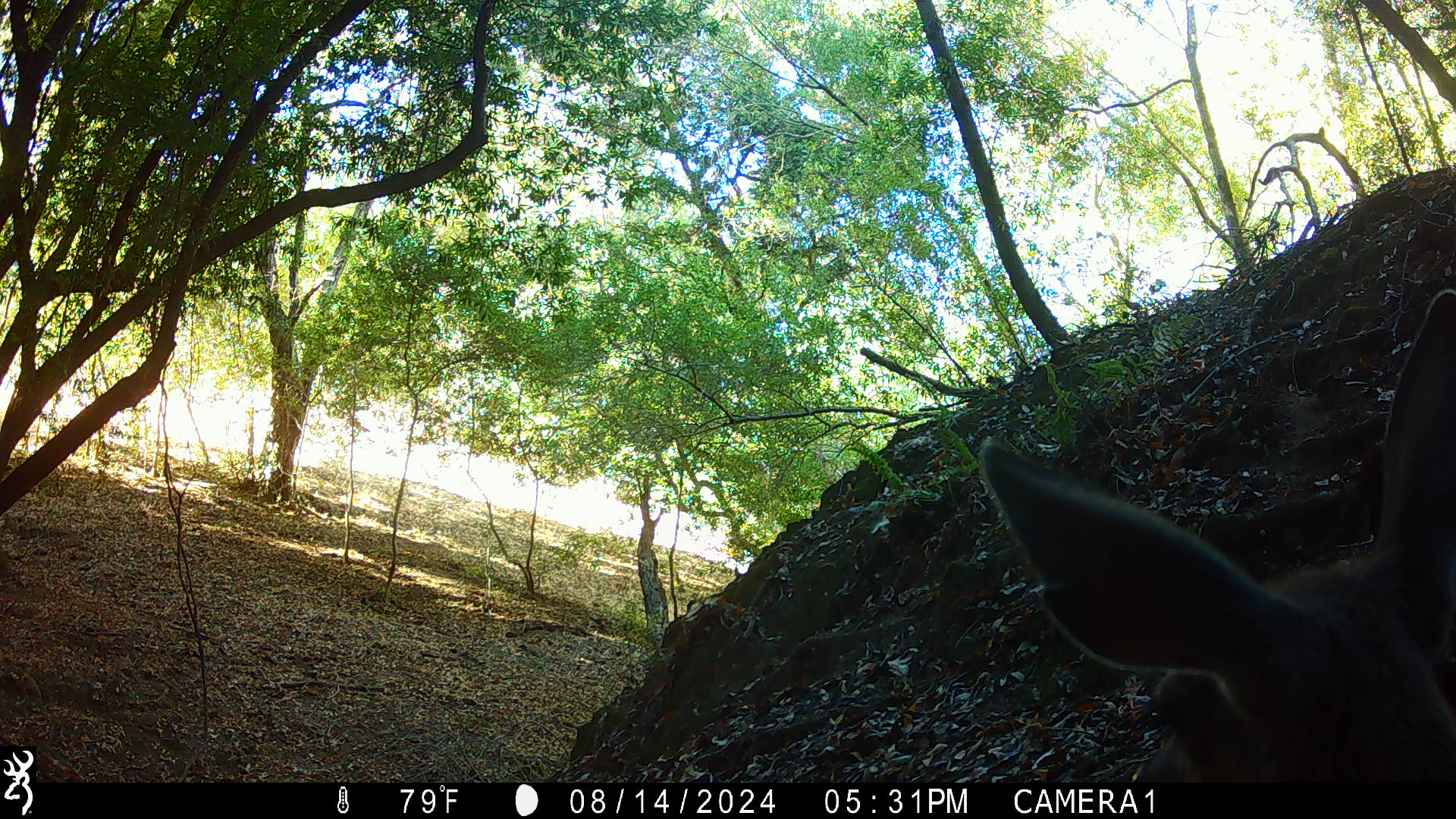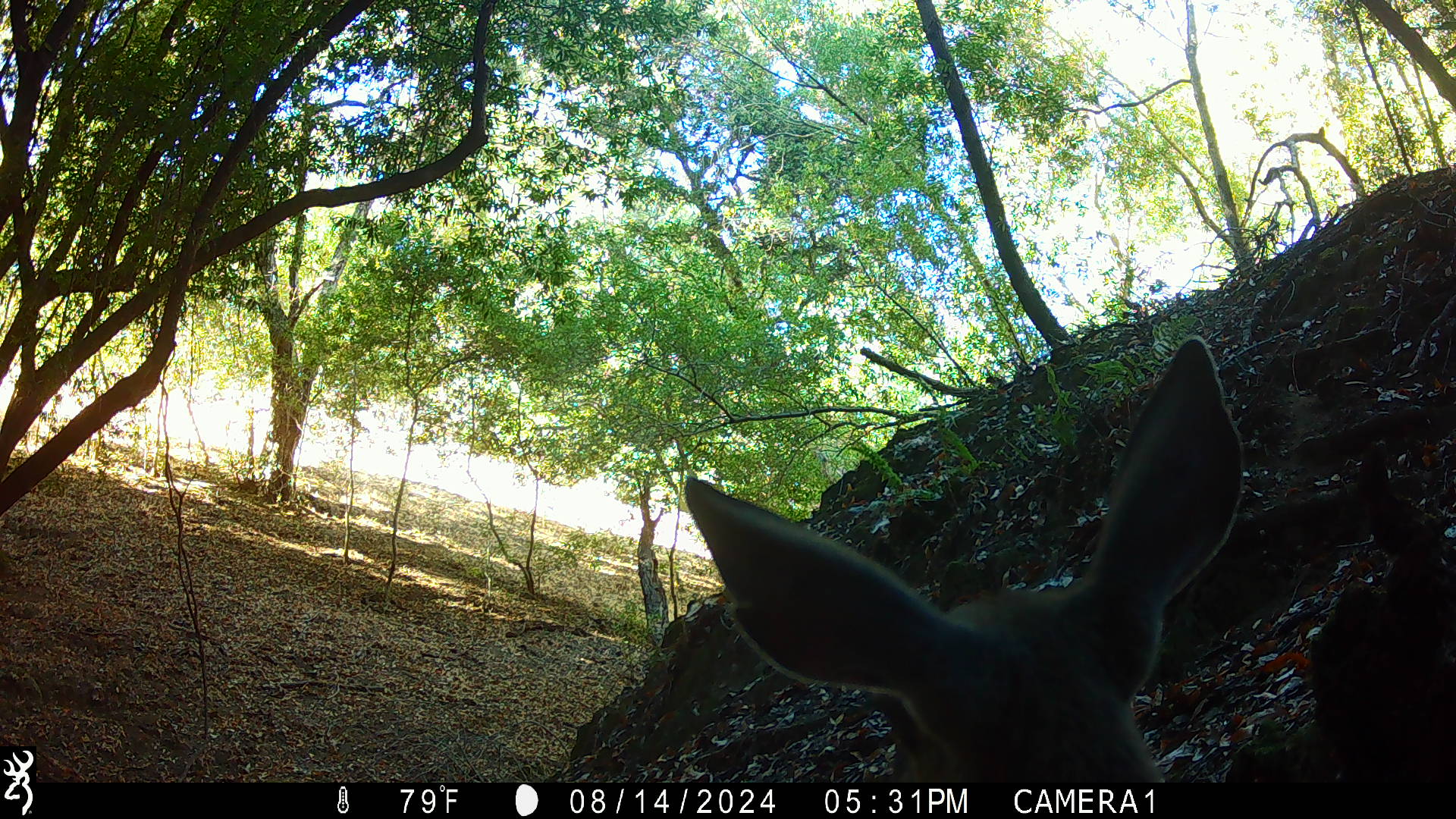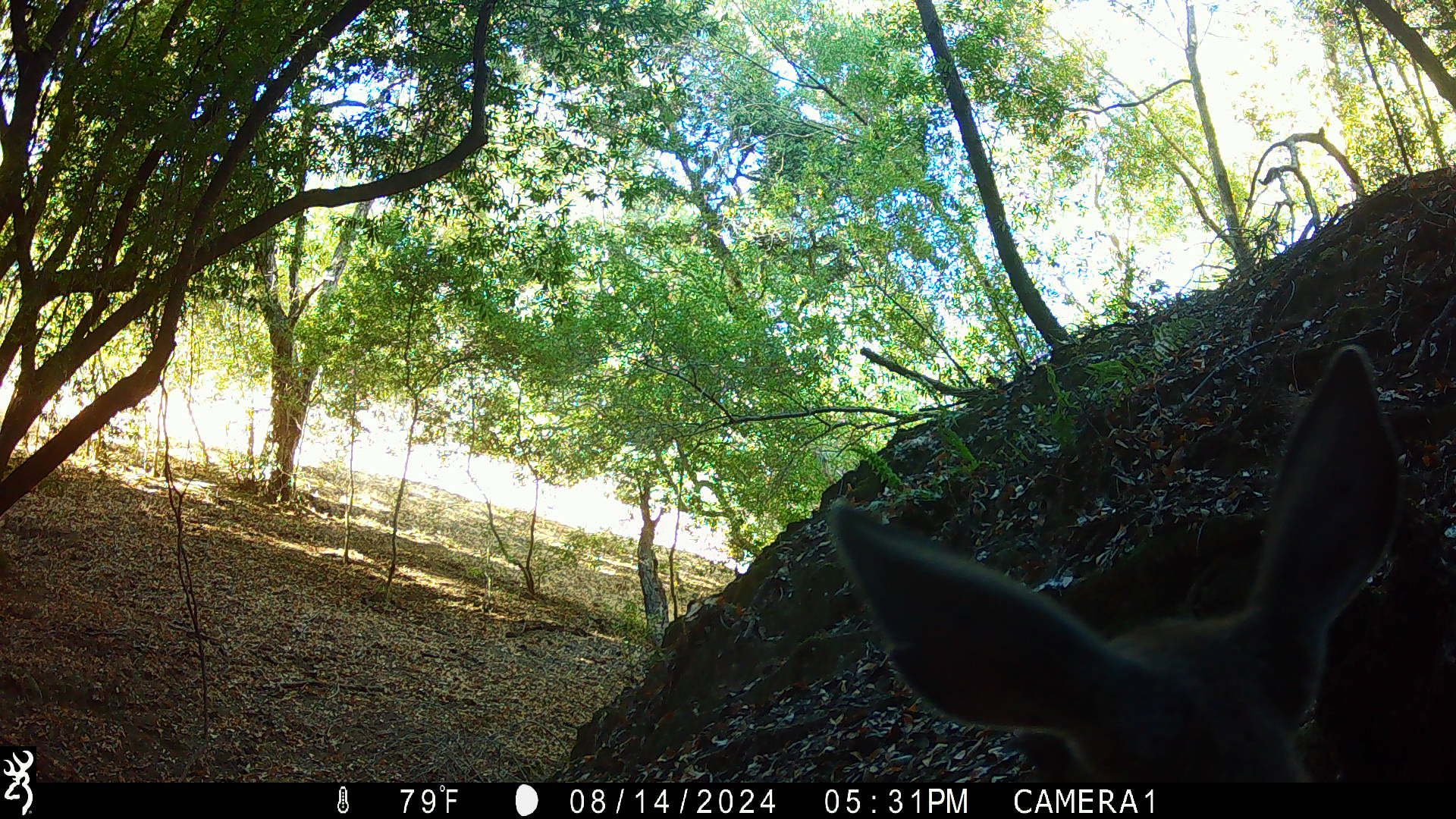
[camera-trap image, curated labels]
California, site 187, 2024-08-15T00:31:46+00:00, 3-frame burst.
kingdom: Animalia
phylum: Chordata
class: Mammalia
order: Artiodactyla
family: Cervidae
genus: Odocoileus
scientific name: Odocoileus hemionus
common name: mule deer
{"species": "mule deer (Odocoileus hemionus)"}